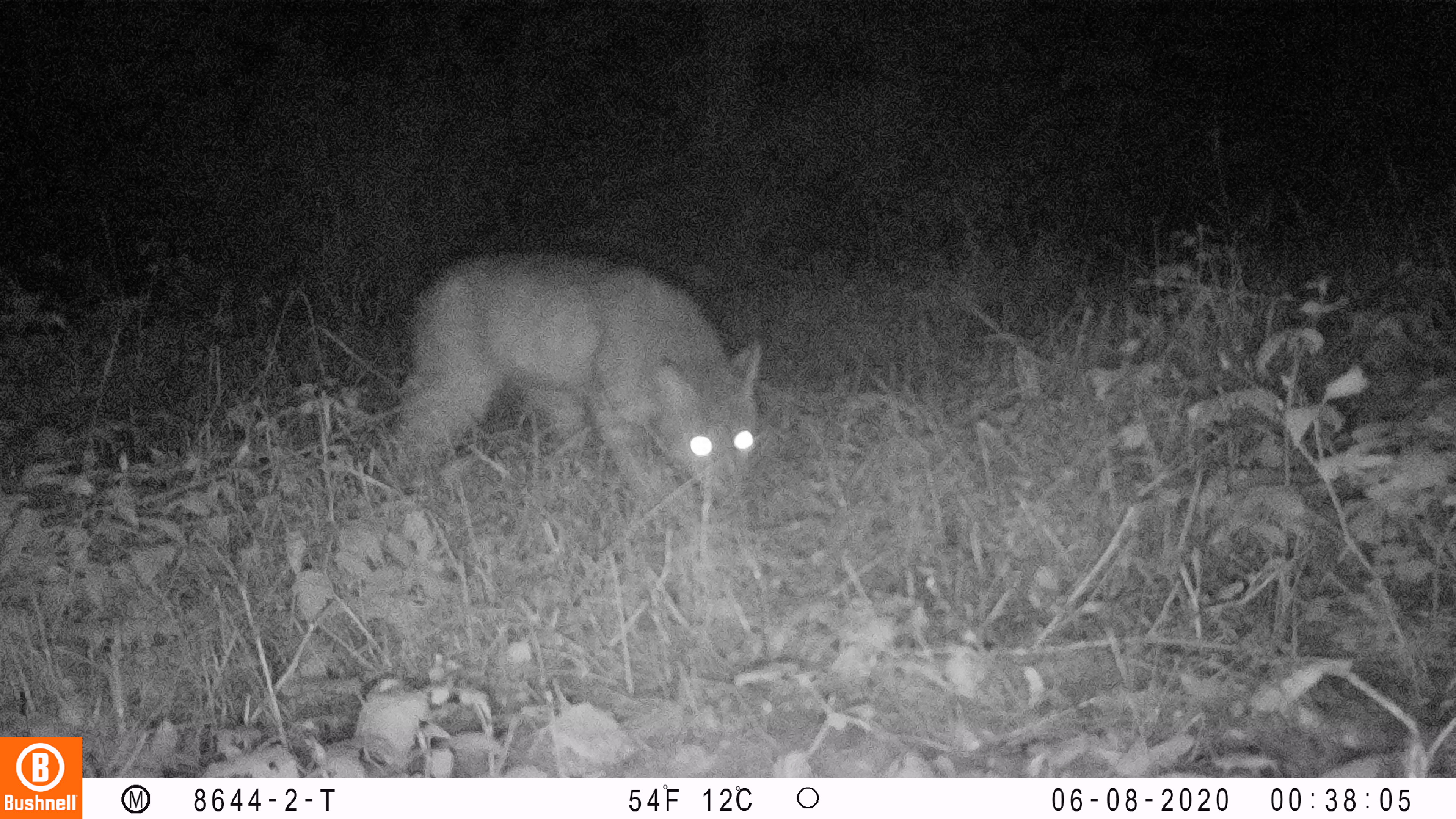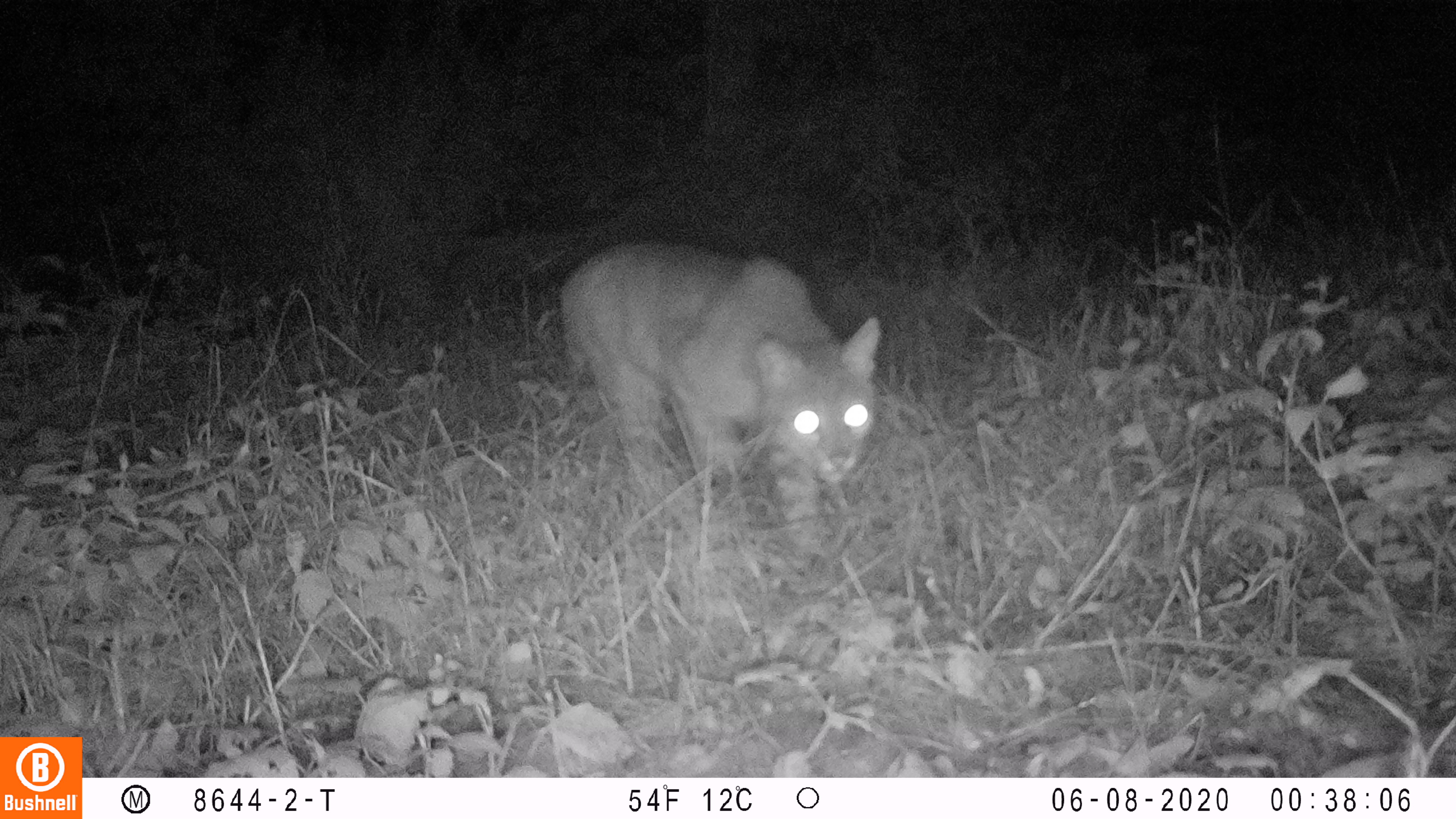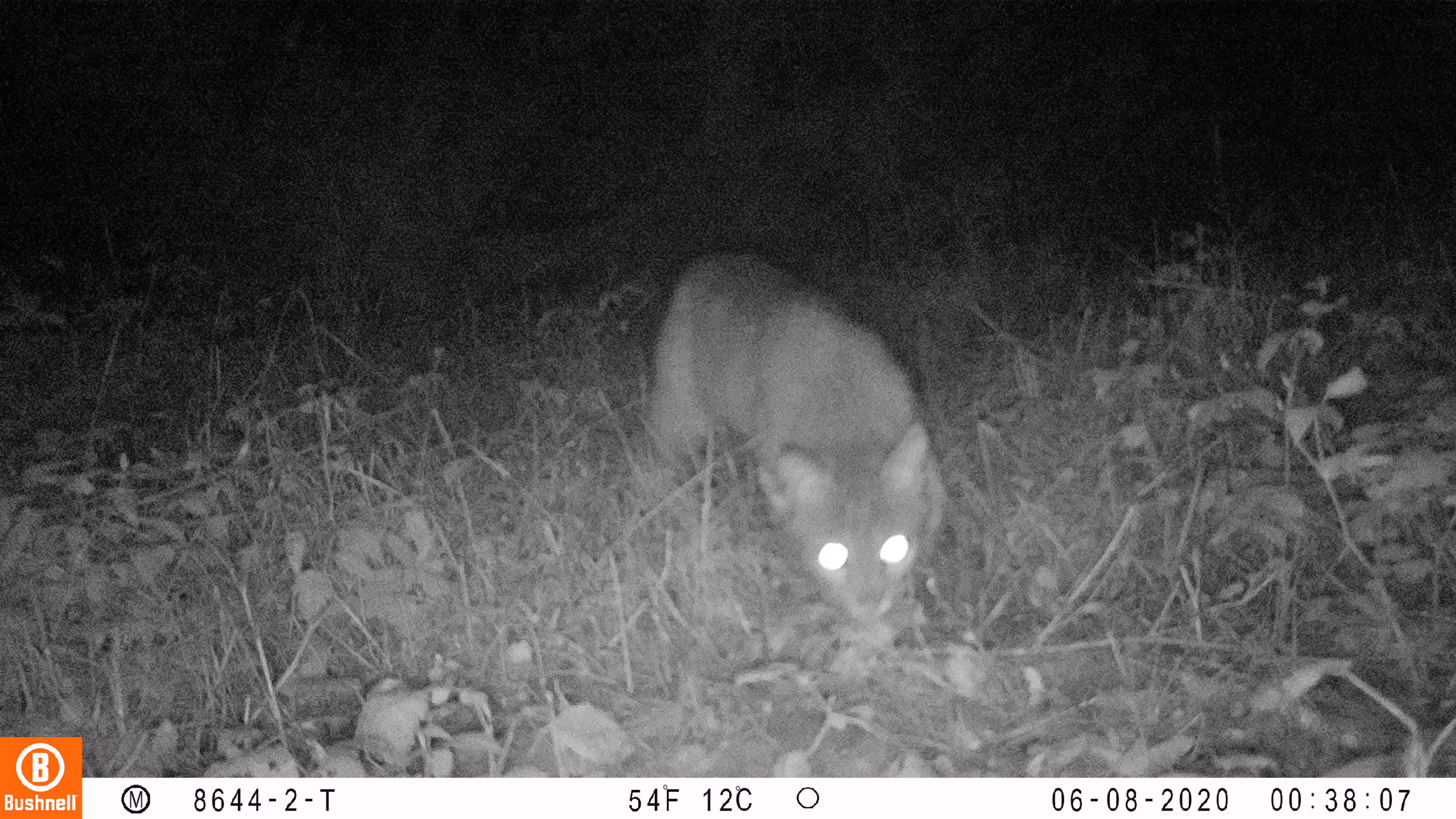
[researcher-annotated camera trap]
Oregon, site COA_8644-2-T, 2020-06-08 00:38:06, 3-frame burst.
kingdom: Animalia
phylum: Chordata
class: Mammalia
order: Carnivora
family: Felidae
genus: Lynx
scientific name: Lynx rufus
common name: bobcat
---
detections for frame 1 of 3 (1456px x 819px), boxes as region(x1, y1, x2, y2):
bobcat: region(375, 240, 772, 521)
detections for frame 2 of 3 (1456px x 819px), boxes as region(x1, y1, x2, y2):
bobcat: region(548, 234, 890, 550)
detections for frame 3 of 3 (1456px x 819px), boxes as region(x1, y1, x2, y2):
bobcat: region(621, 229, 957, 646)